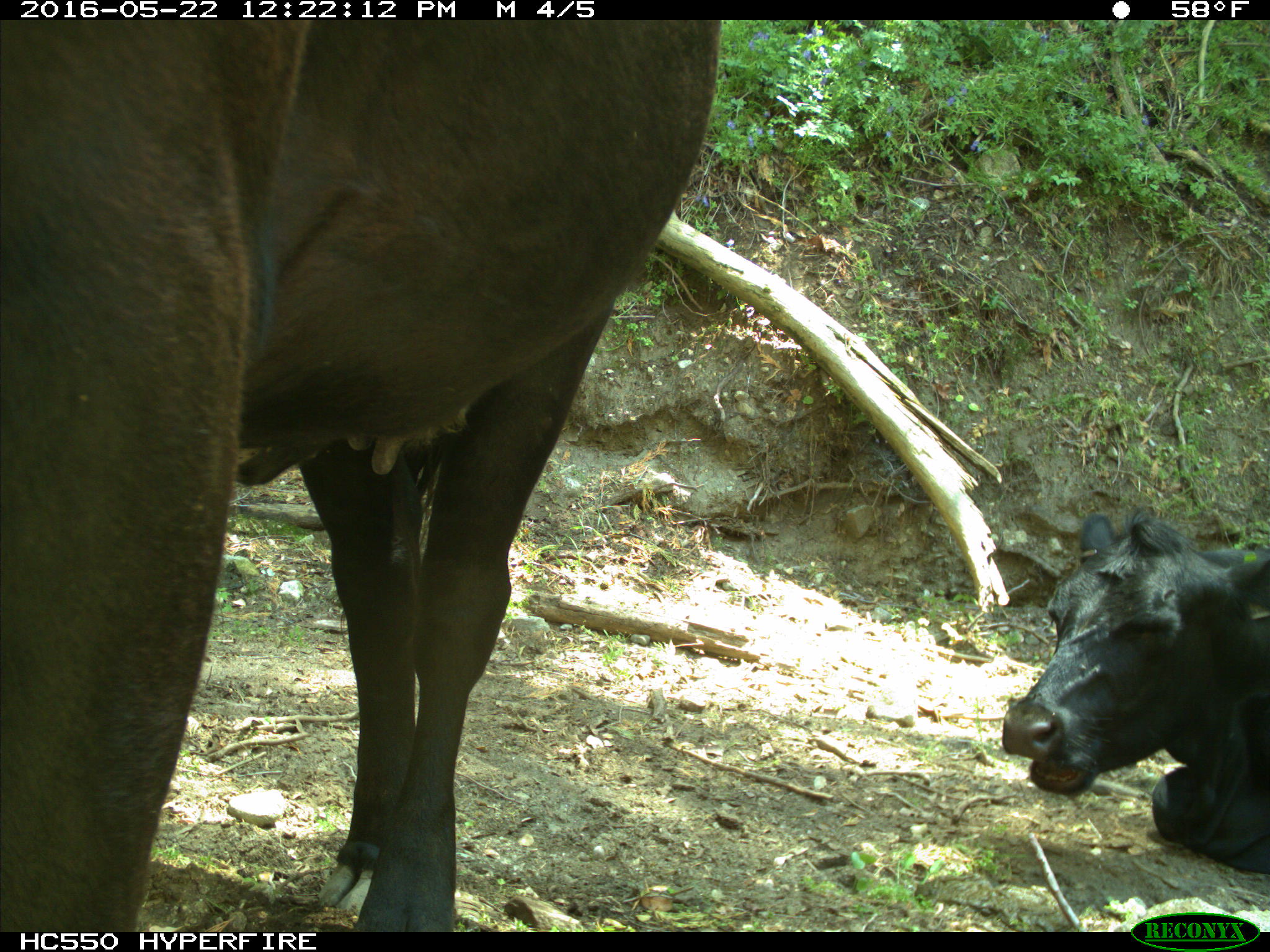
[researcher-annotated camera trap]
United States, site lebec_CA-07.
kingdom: Animalia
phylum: Chordata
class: Mammalia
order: Artiodactyla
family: Bovidae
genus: Bos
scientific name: Bos taurus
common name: domestic cow